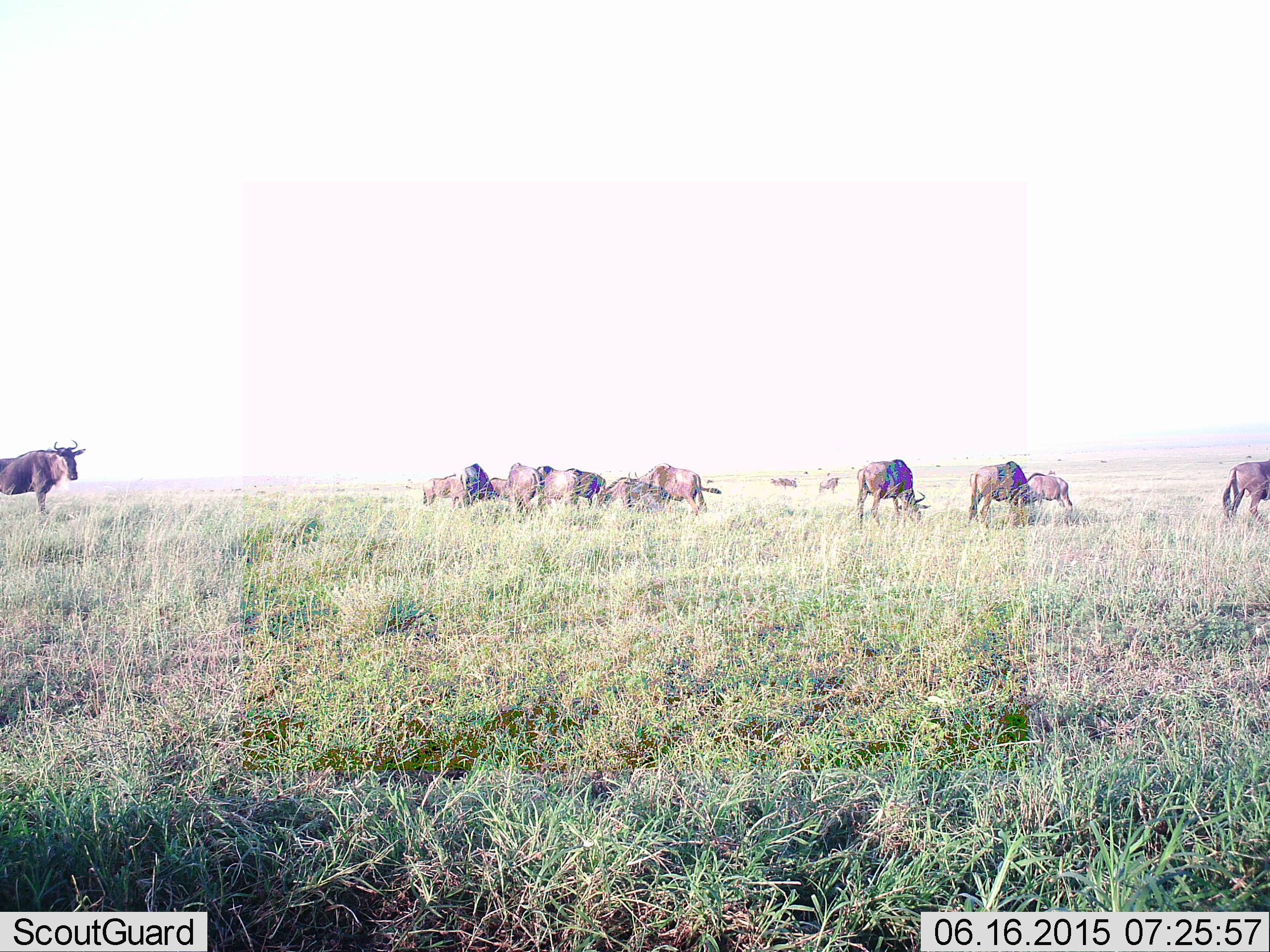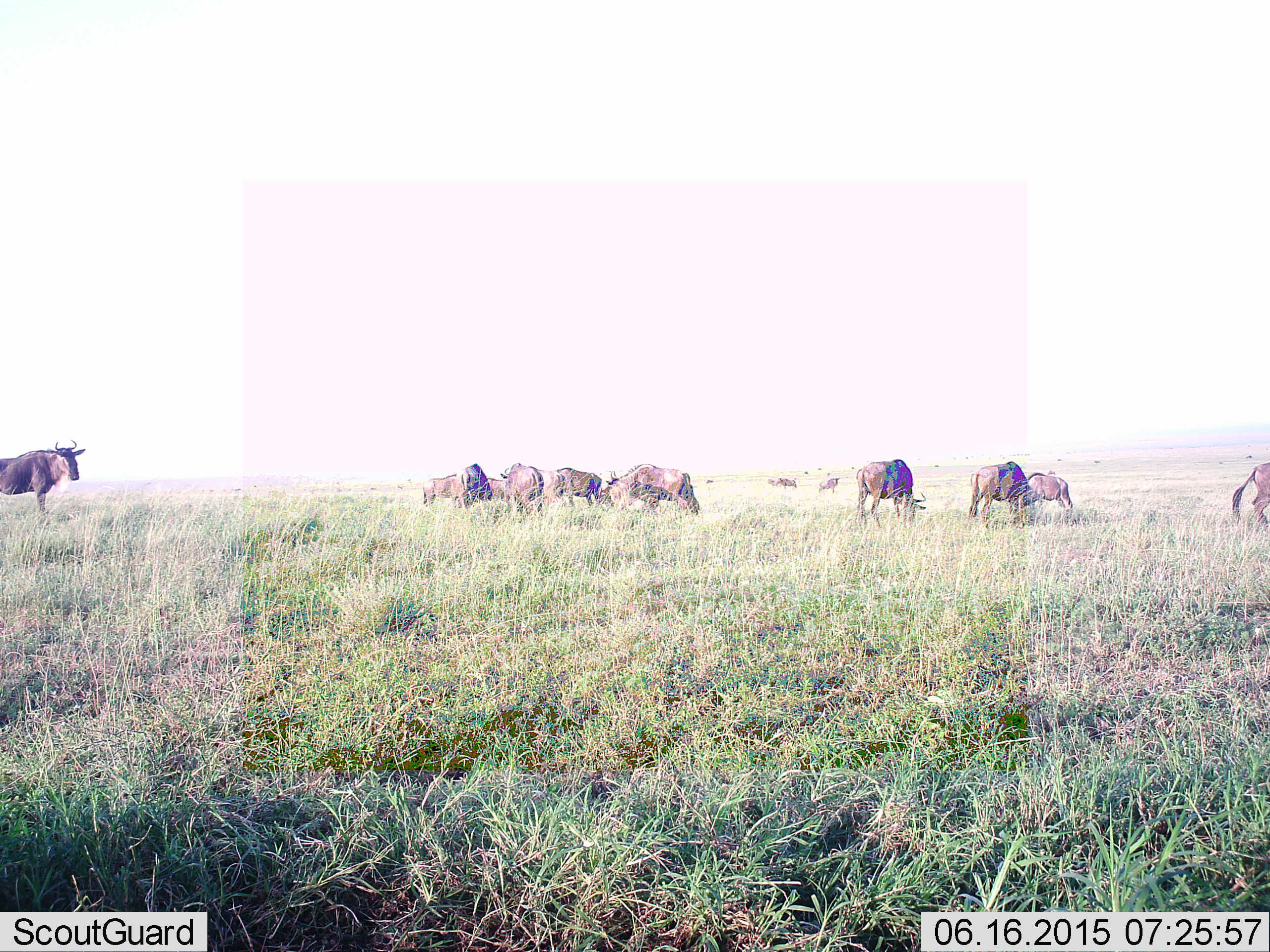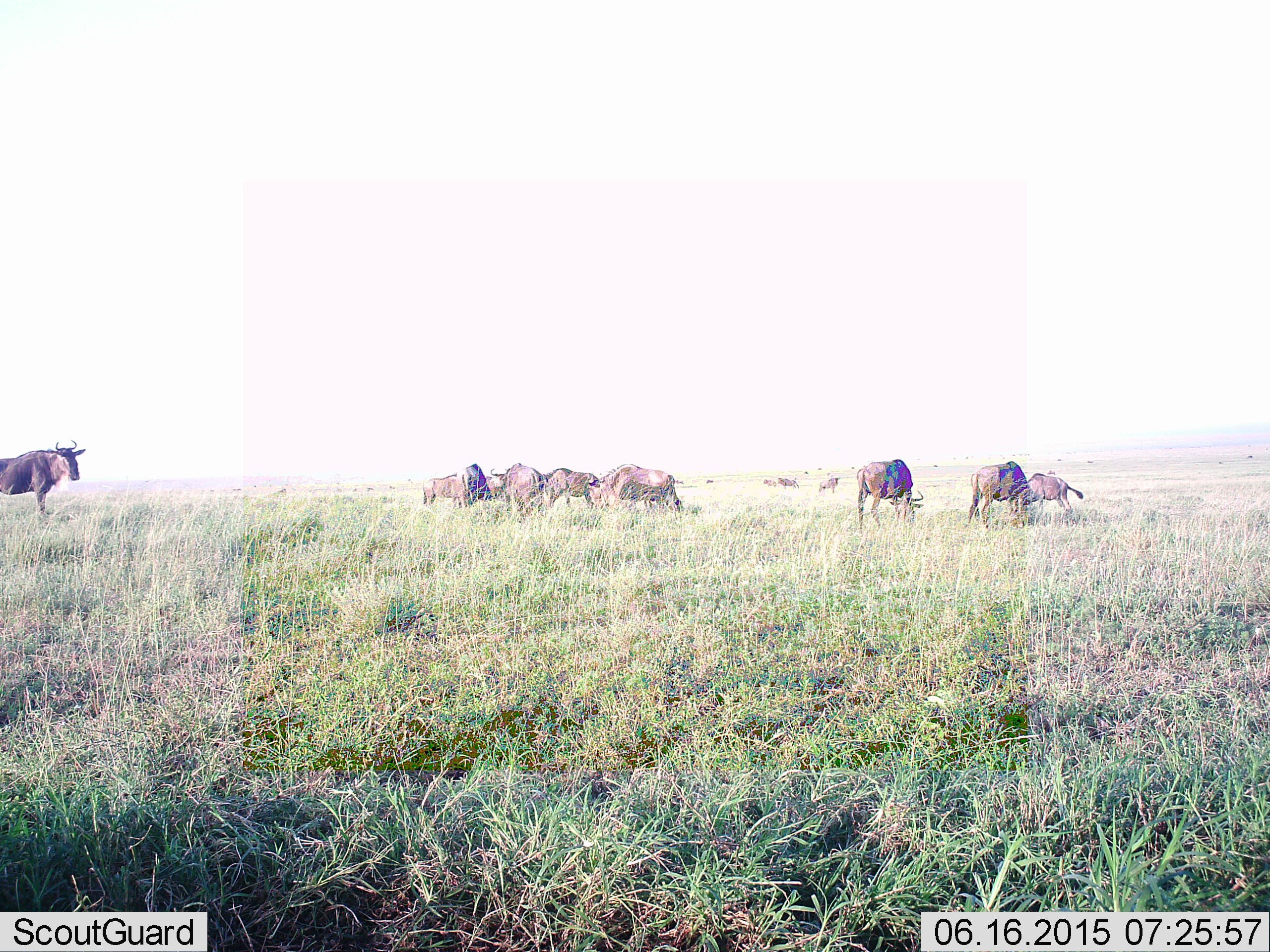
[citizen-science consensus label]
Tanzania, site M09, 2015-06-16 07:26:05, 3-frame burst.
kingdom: Animalia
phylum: Chordata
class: Mammalia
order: Artiodactyla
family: Bovidae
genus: Connochaetes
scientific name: Connochaetes taurinus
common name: blue wildebeest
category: wildebeest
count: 11-50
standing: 73%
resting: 0%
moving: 9%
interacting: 9%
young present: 9%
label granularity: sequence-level